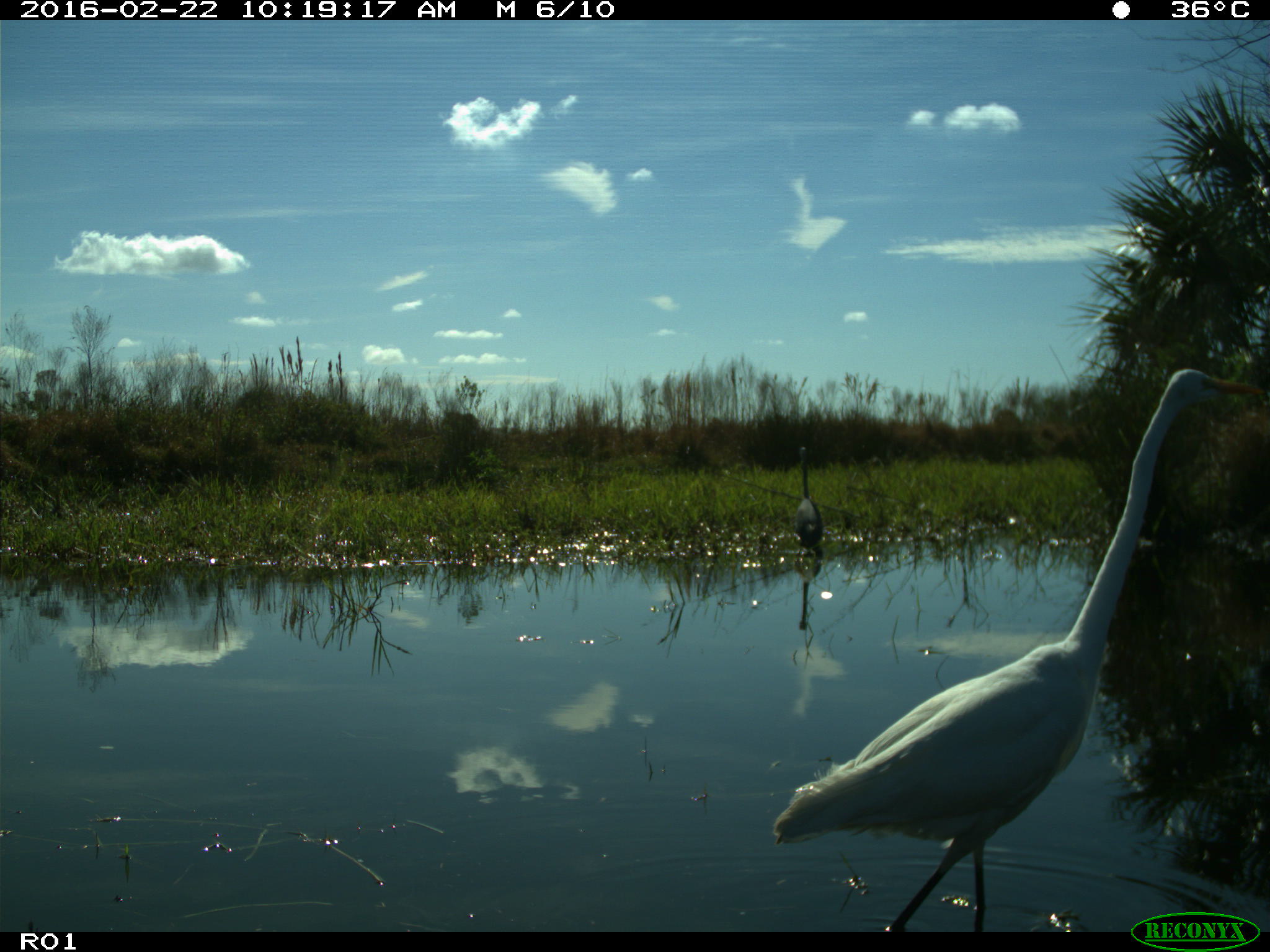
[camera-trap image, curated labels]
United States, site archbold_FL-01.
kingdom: Animalia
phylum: Chordata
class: Aves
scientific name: Aves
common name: birds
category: unidentified bird